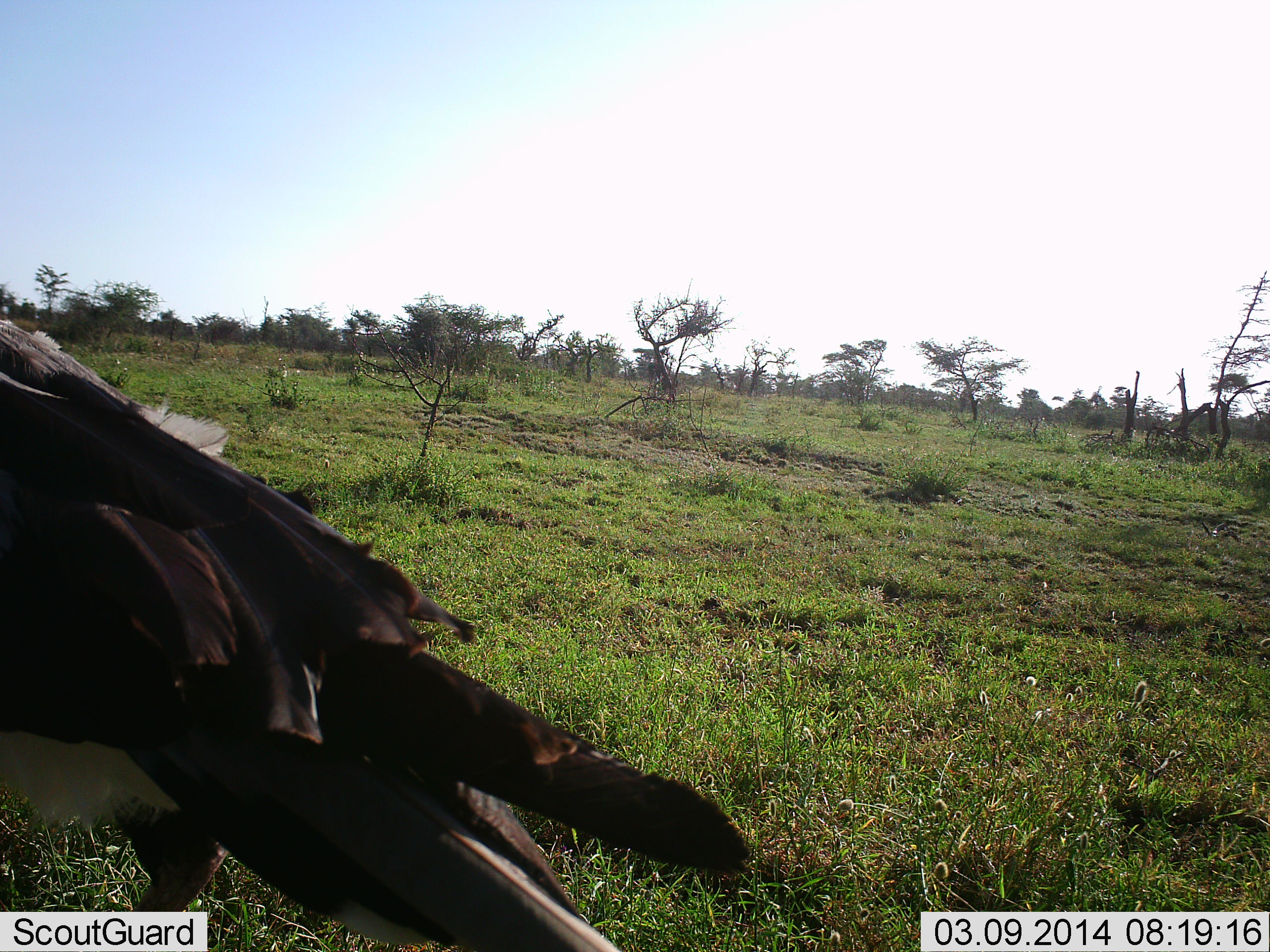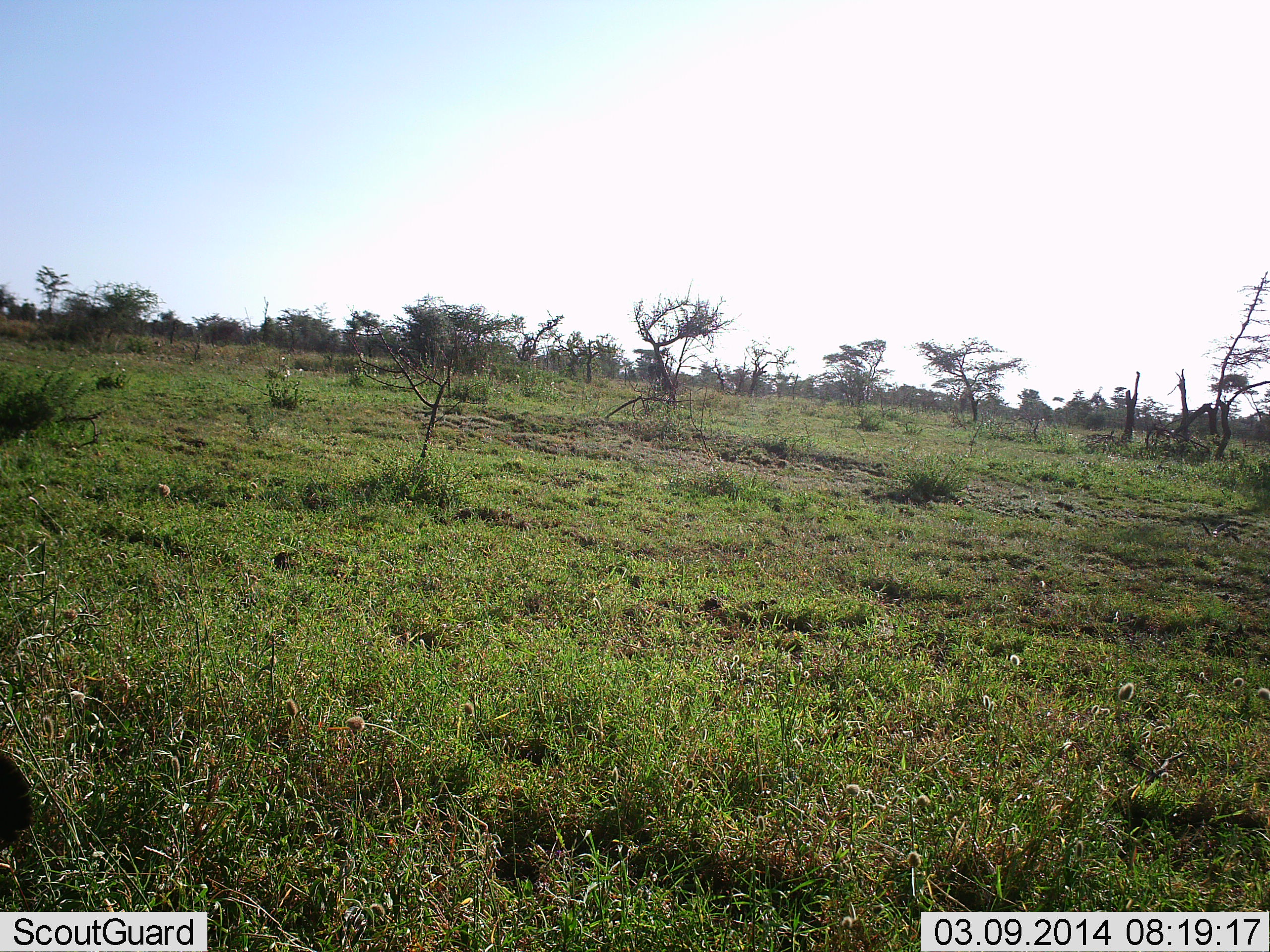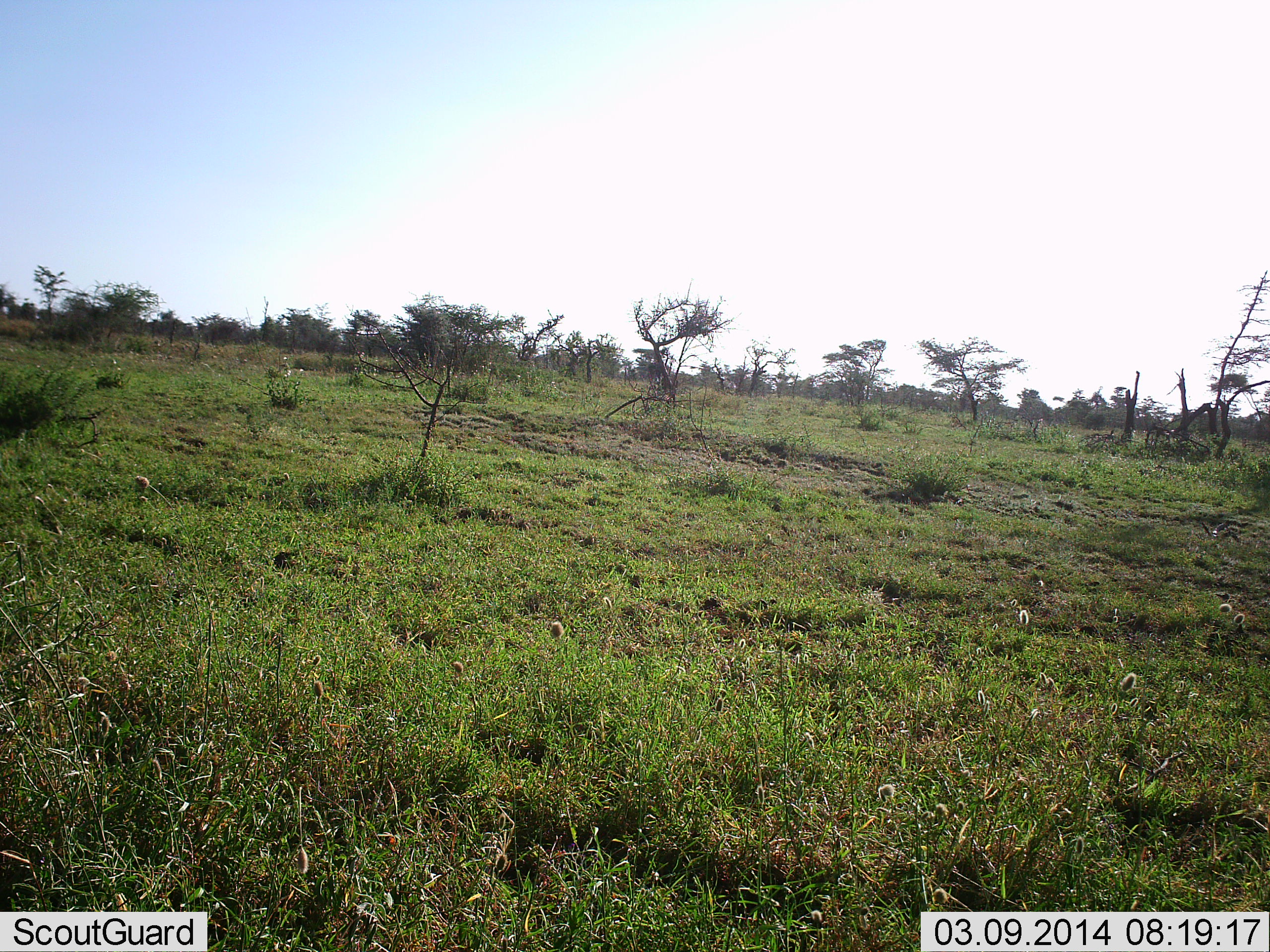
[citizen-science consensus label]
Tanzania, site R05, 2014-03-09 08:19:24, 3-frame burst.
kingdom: Animalia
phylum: Chordata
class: Aves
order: Accipitriformes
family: Sagittariidae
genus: Sagittarius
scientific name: Sagittarius serpentarius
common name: secretary bird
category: secretarybird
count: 1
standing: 30%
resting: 0%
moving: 80%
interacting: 0%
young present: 0%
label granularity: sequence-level